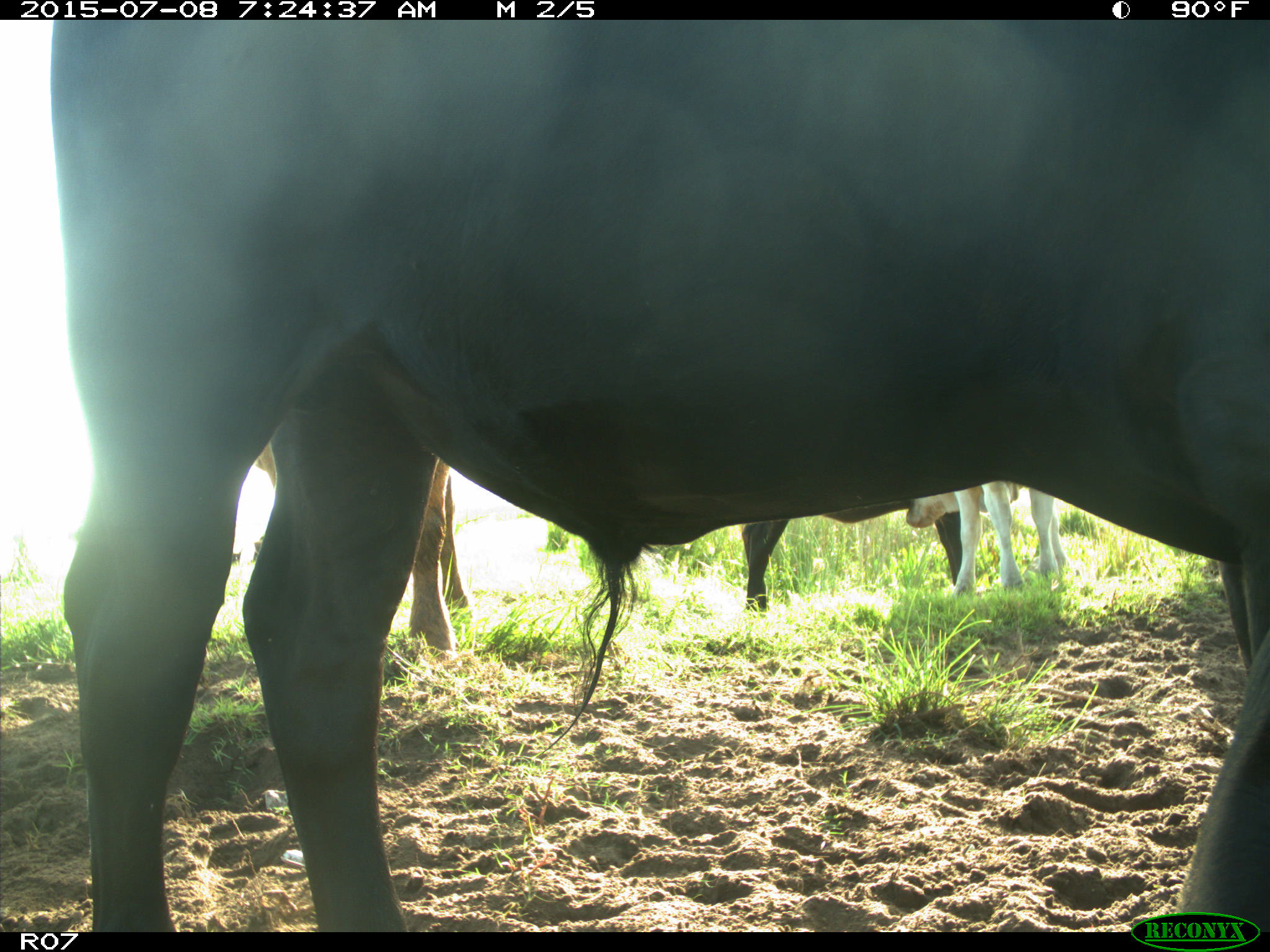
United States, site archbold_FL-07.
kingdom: Animalia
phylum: Chordata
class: Mammalia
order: Artiodactyla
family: Bovidae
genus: Bos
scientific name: Bos taurus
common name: domestic cow